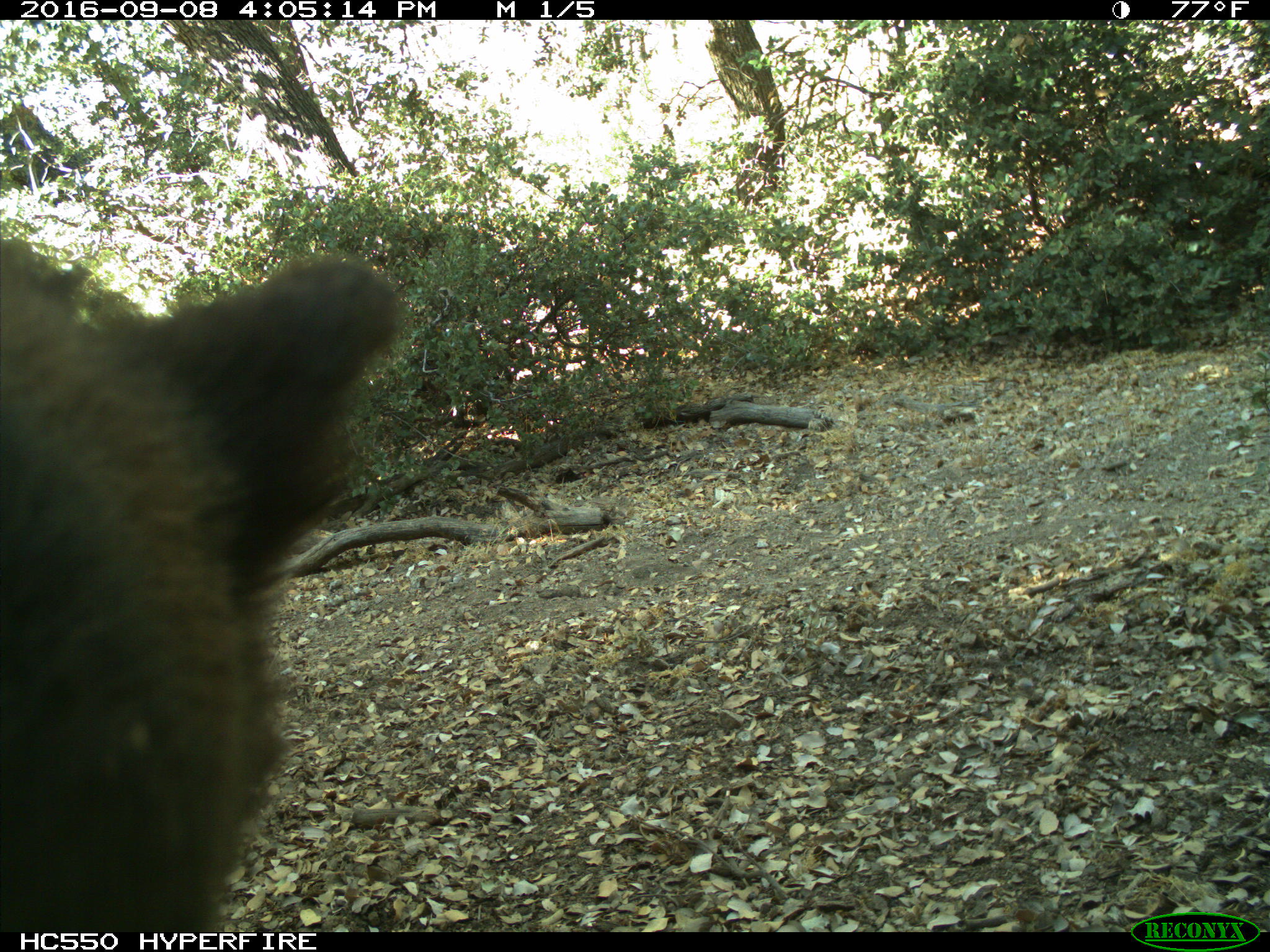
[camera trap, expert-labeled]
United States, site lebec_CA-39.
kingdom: Animalia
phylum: Chordata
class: Mammalia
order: Carnivora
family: Ursidae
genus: Ursus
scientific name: Ursus americanus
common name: american black bear